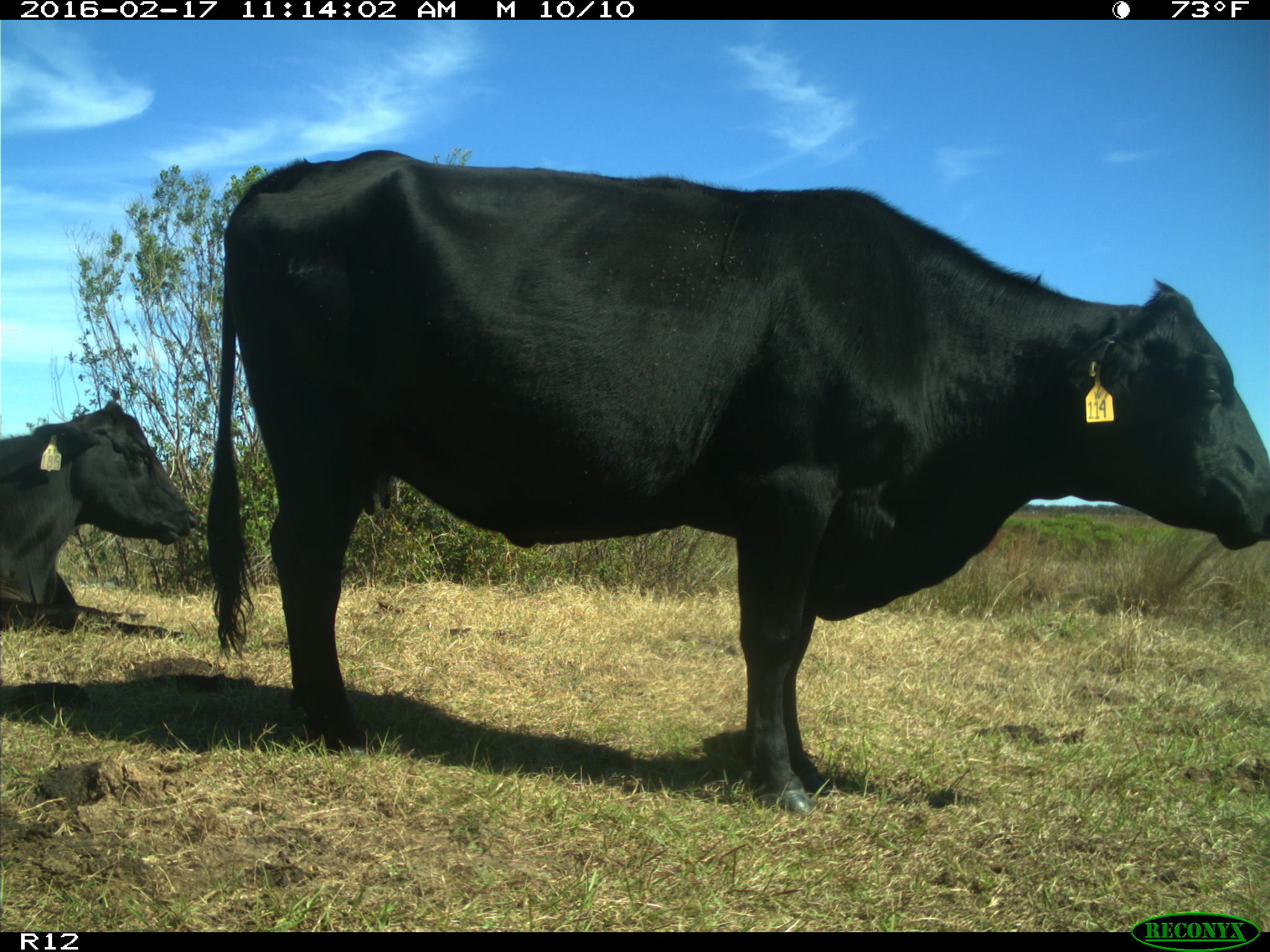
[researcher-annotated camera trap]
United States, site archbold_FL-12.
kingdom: Animalia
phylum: Chordata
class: Mammalia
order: Artiodactyla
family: Bovidae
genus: Bos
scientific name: Bos taurus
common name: domestic cow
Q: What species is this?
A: Bos taurus (domestic cow).